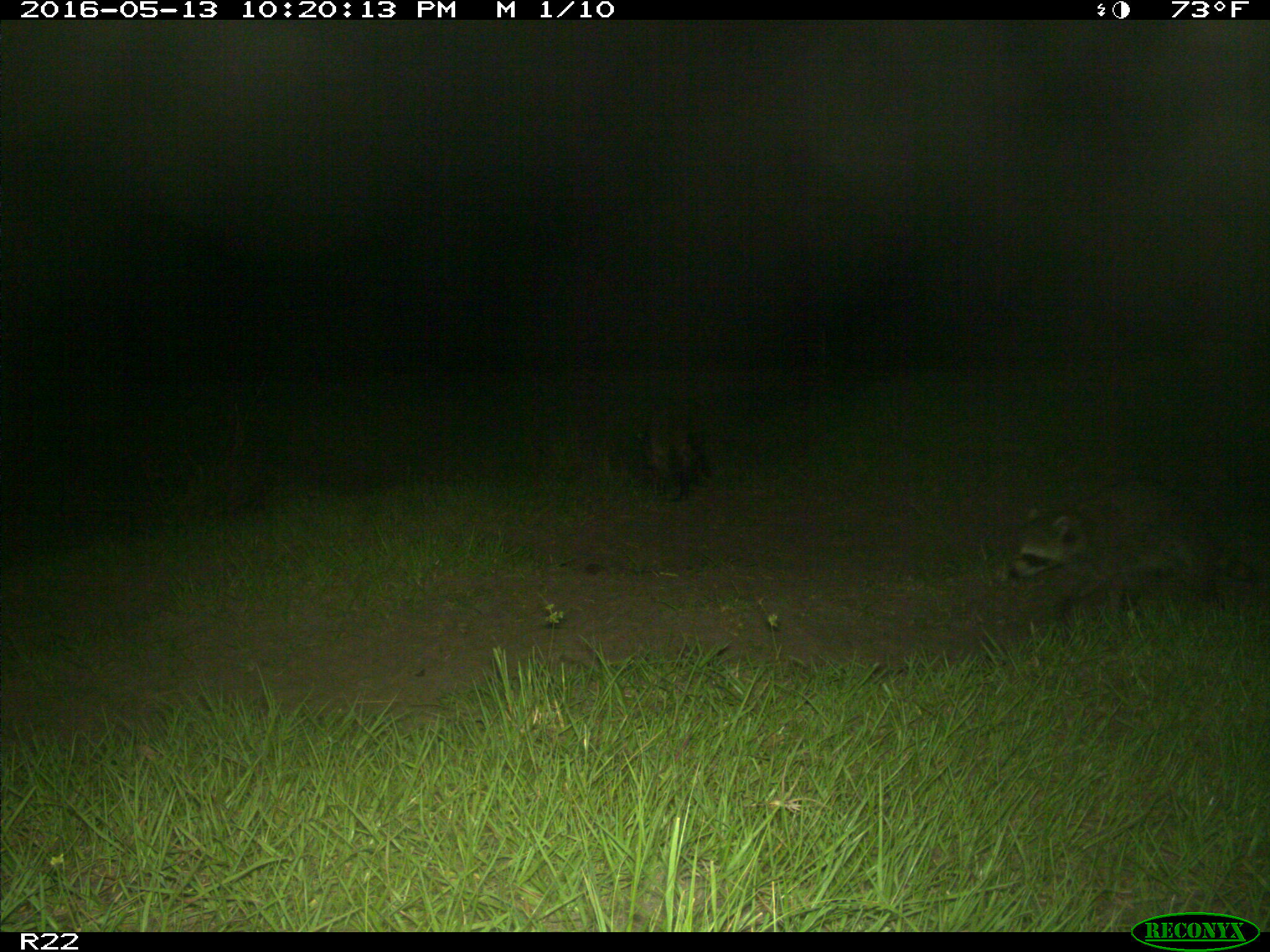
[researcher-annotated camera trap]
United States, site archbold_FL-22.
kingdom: Animalia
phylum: Chordata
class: Mammalia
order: Carnivora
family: Procyonidae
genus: Procyon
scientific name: Procyon lotor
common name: common raccoon